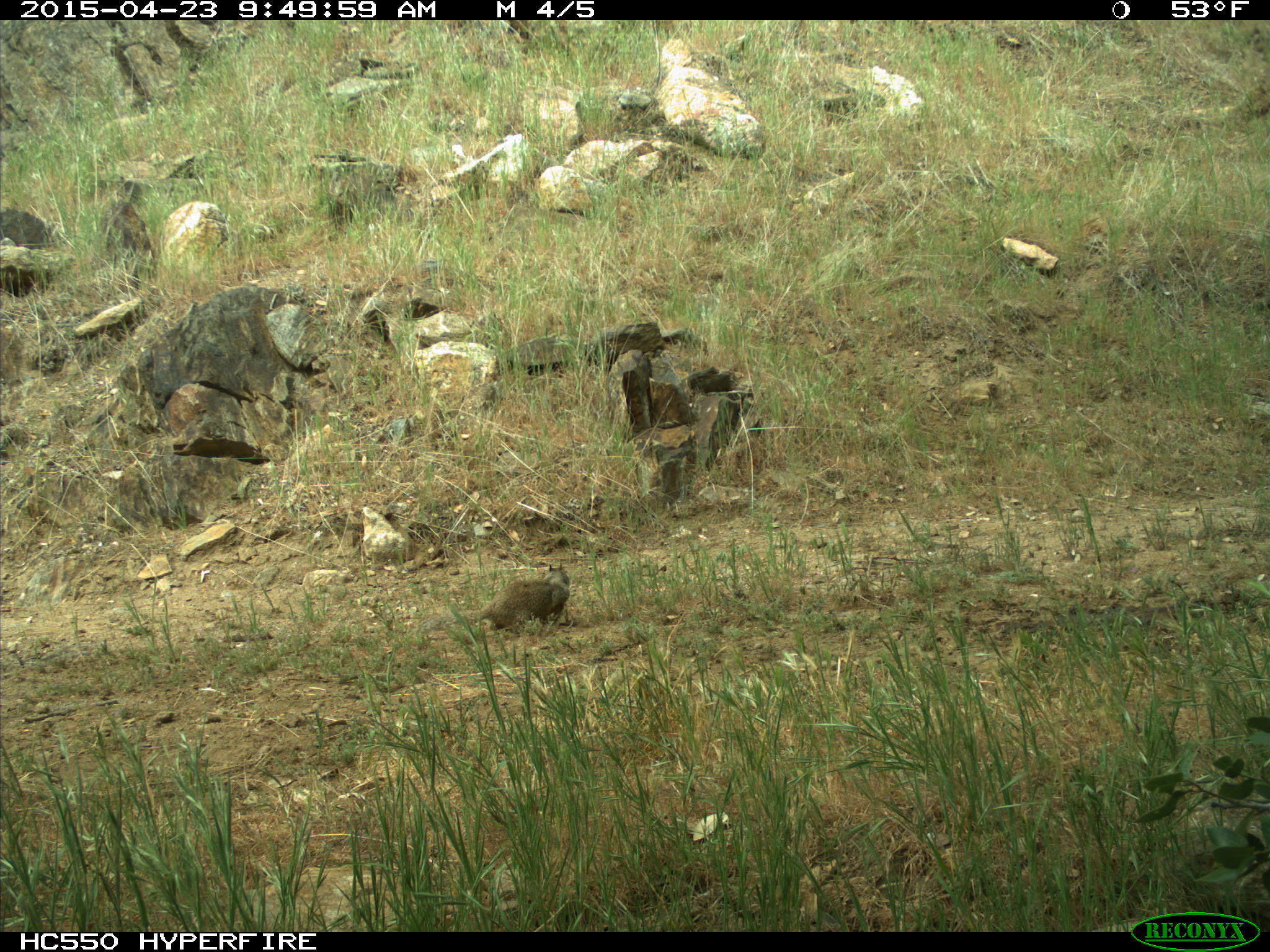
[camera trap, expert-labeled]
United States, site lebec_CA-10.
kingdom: Animalia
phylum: Chordata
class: Mammalia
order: Rodentia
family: Sciuridae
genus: Otospermophilus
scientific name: Otospermophilus beecheyi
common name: california ground squirrel